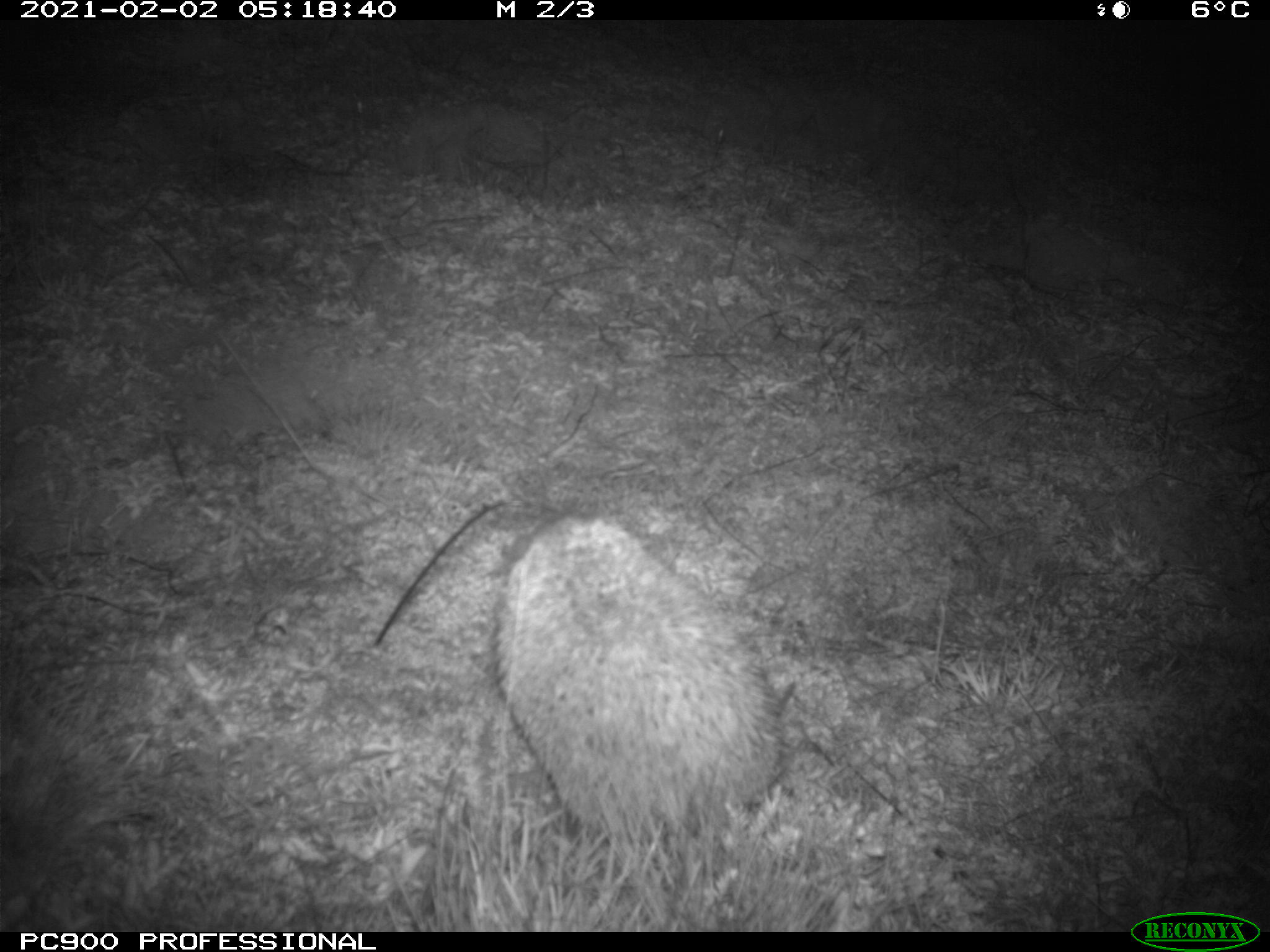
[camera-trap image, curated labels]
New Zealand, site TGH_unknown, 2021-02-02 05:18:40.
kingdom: Animalia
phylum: Chordata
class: Mammalia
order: Eulipotyphla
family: Erinaceidae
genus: Erinaceus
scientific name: Erinaceus europaeus europaeus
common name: european hedgehog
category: hedgehog